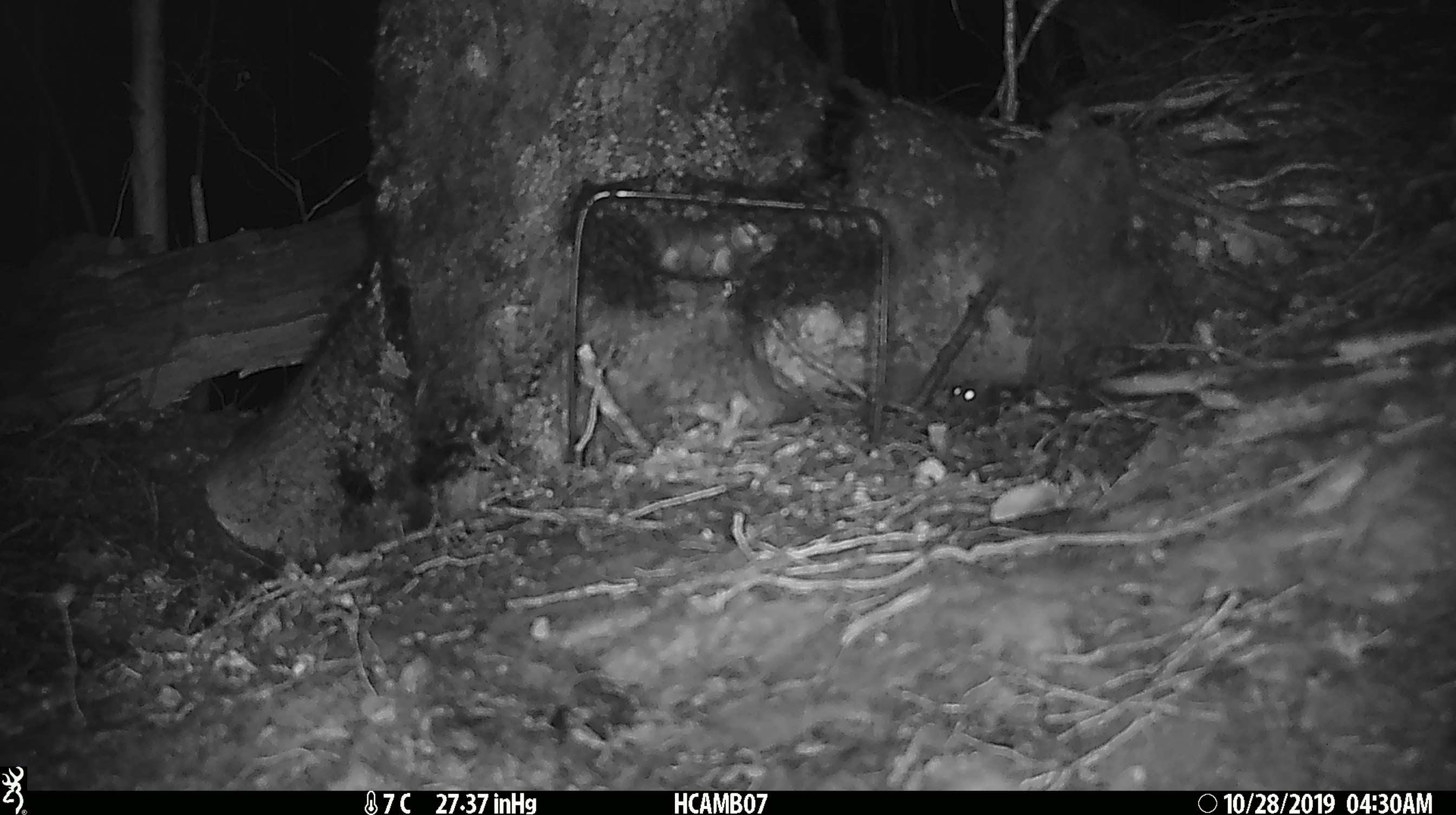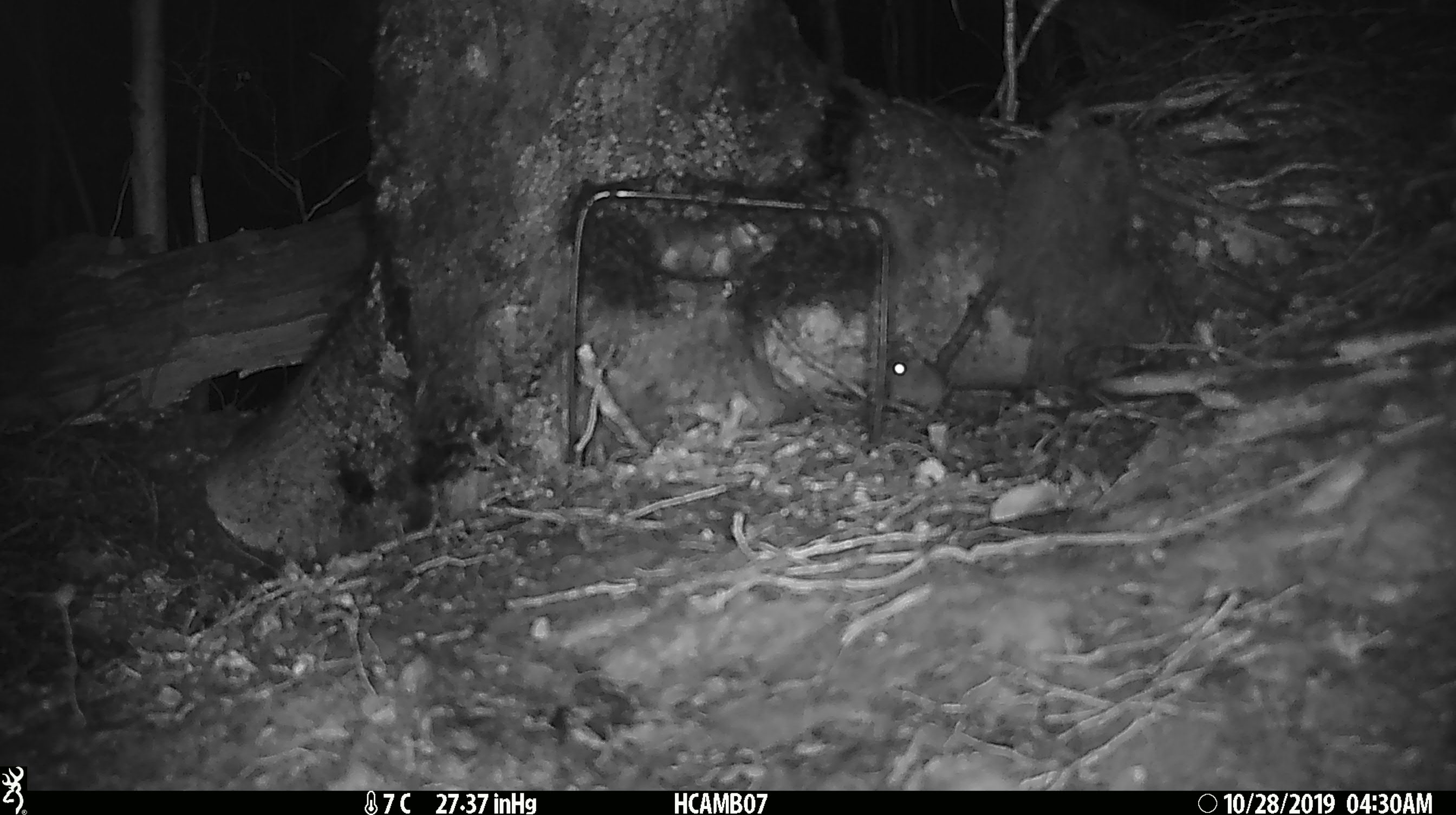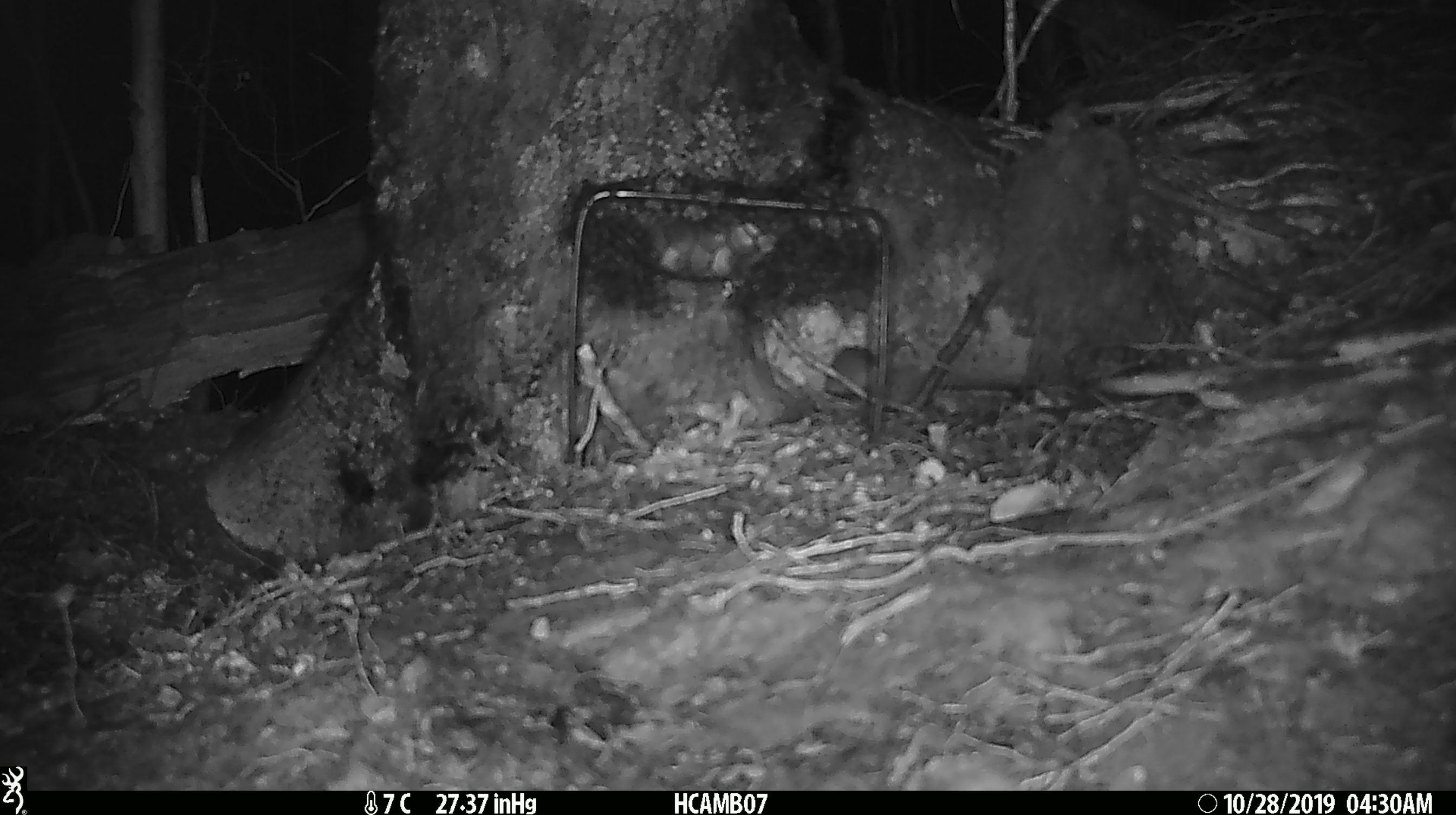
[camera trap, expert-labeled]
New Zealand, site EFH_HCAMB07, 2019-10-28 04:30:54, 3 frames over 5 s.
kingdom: Animalia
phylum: Chordata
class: Mammalia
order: Rodentia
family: Muridae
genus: Mus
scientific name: Mus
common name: mouse